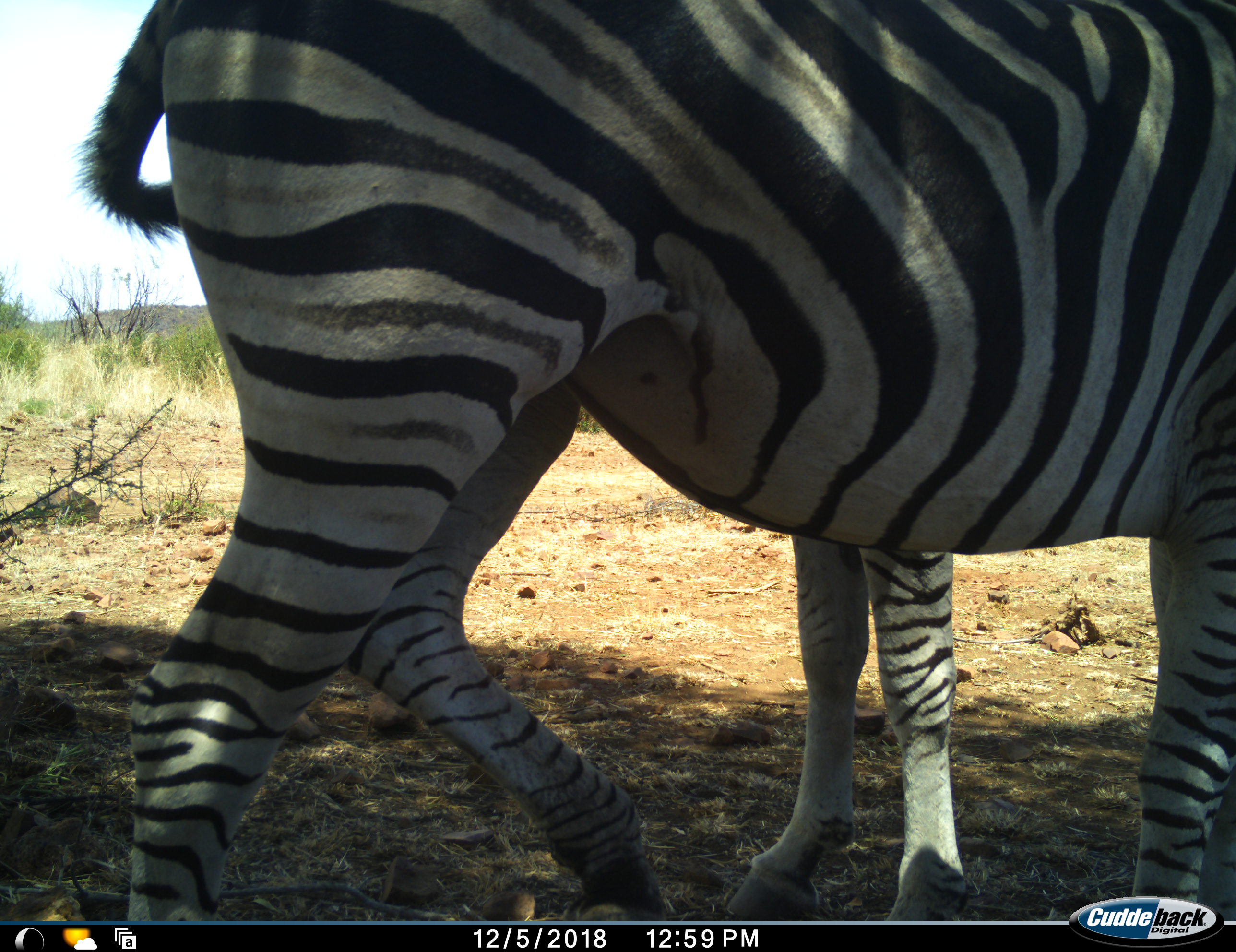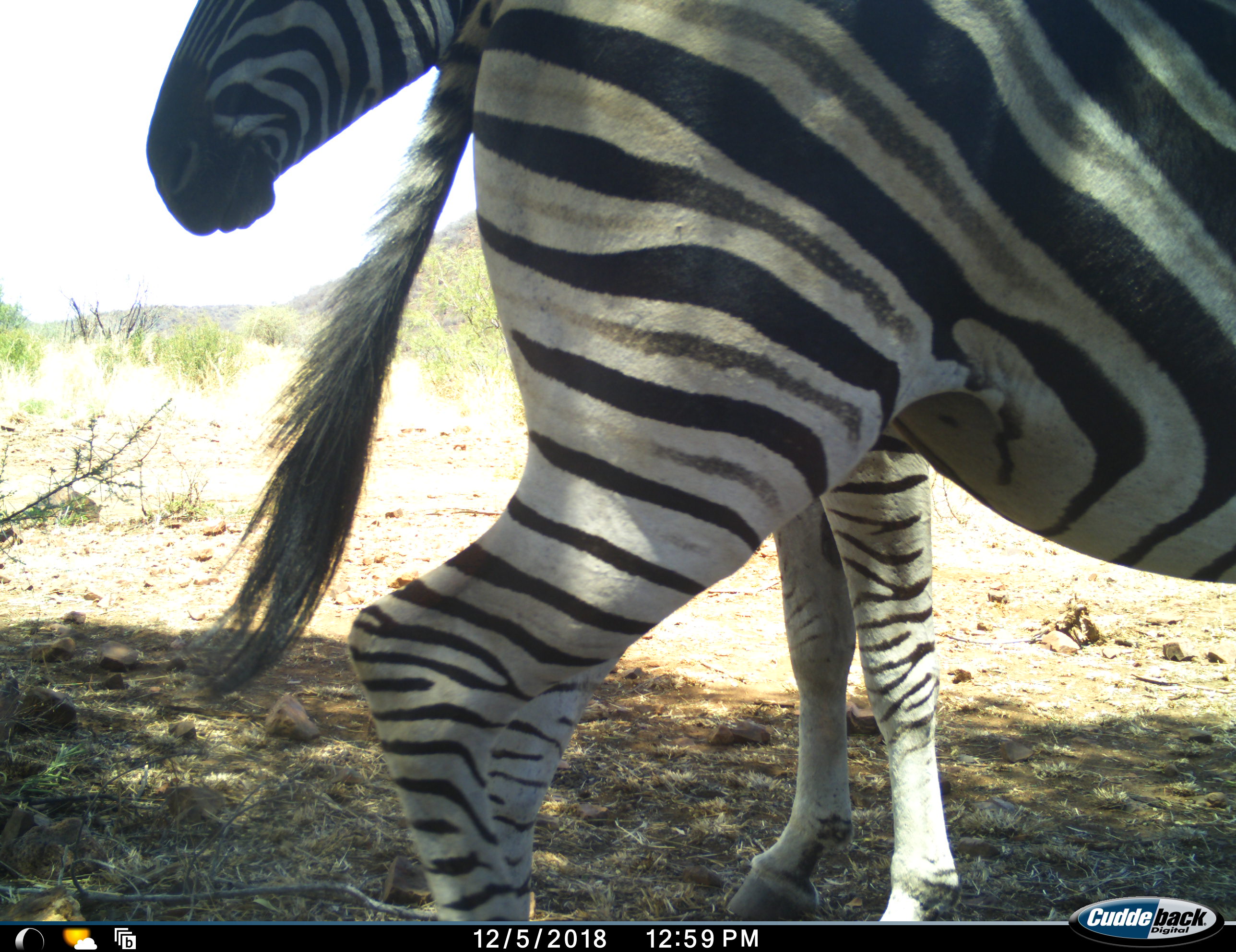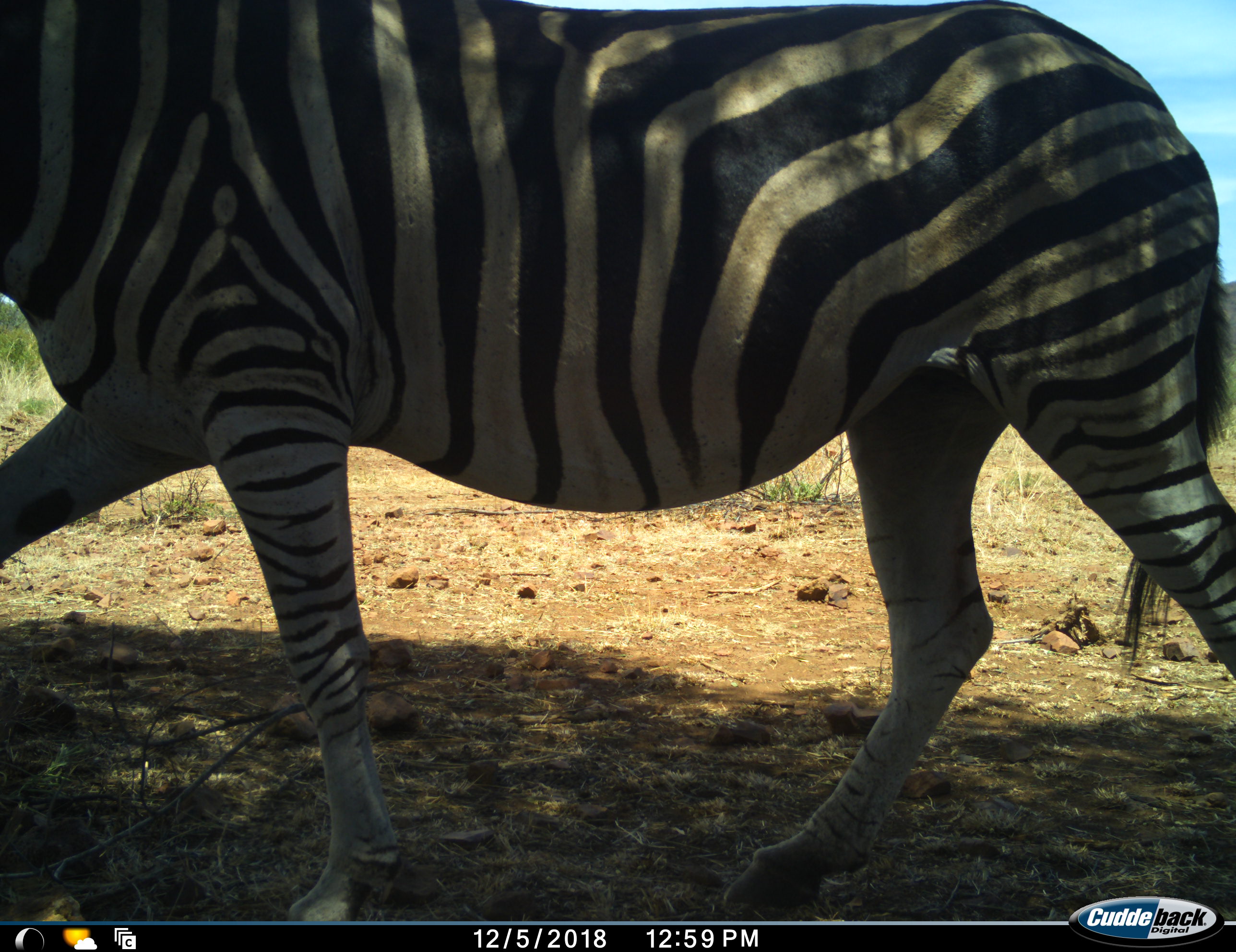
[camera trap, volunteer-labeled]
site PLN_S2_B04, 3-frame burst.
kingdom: Animalia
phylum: Chordata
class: Mammalia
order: Perissodactyla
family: Equidae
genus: Equus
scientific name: Equus quagga burchellii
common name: burchell's zebra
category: zebraburchells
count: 2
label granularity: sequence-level